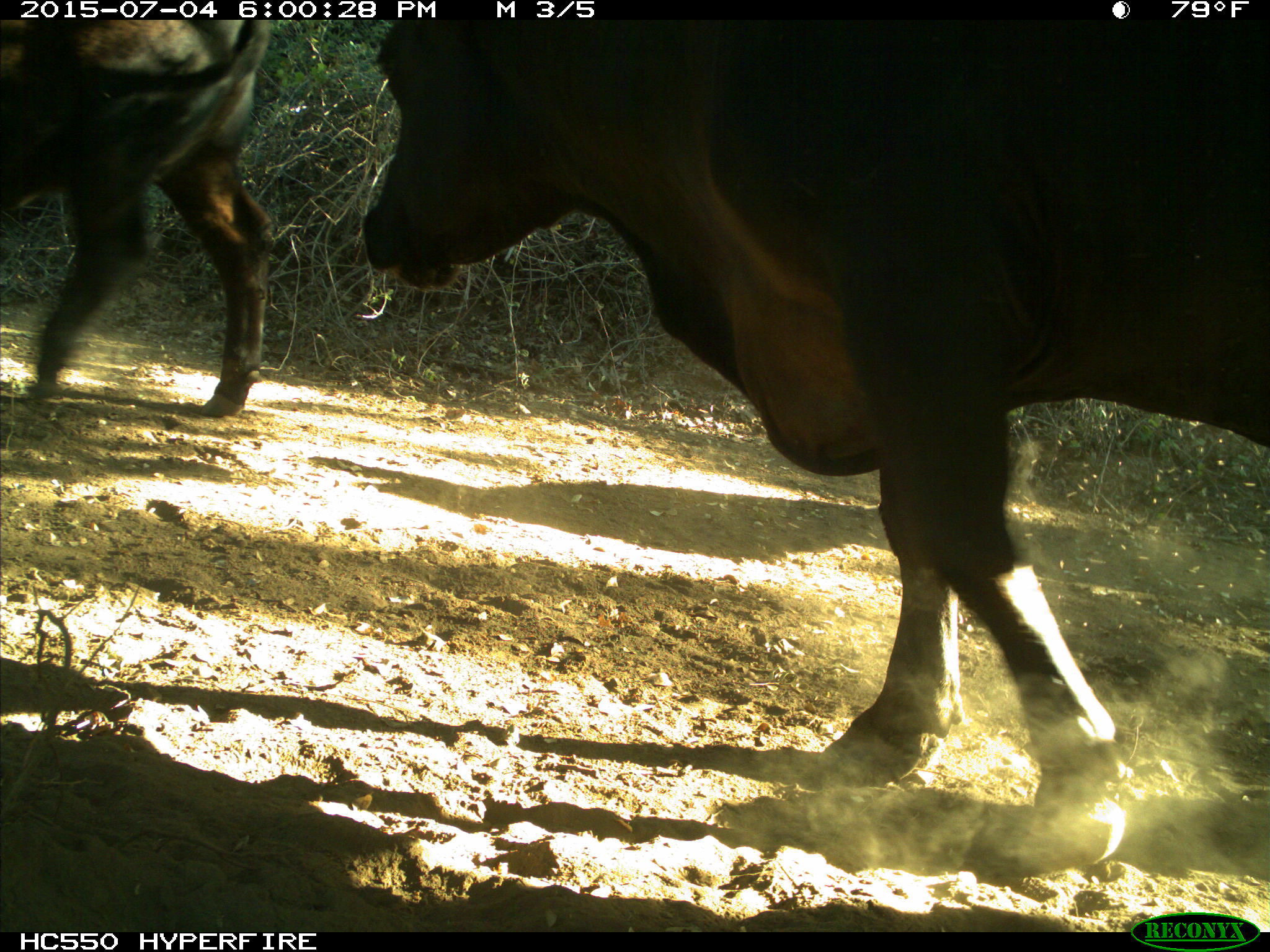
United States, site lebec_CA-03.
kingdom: Animalia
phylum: Chordata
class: Mammalia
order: Artiodactyla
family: Bovidae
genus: Bos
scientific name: Bos taurus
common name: domestic cow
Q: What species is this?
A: Bos taurus (domestic cow).